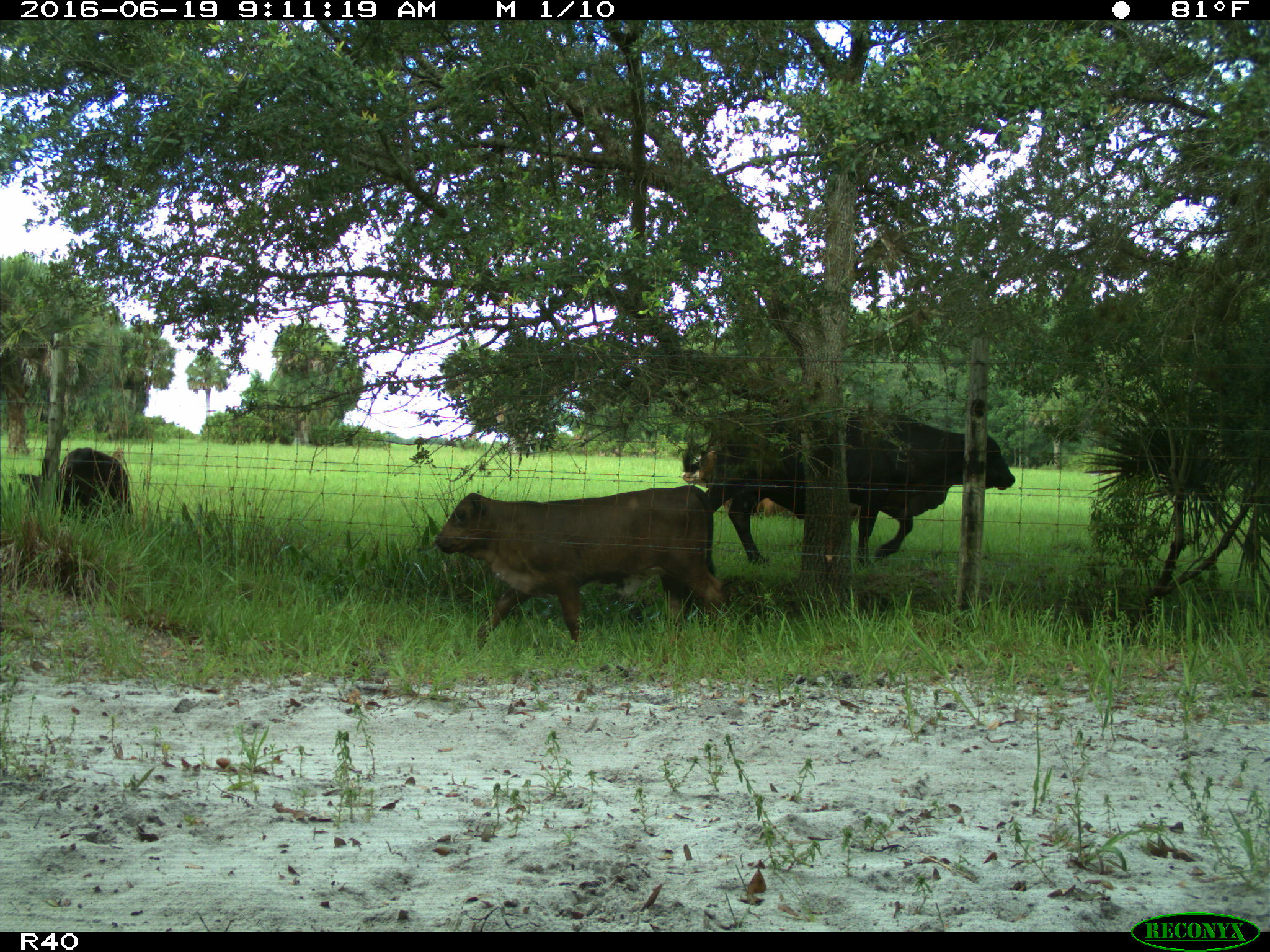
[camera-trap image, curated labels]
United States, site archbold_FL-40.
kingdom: Animalia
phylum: Chordata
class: Mammalia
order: Artiodactyla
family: Bovidae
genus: Bos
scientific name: Bos taurus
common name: domestic cow